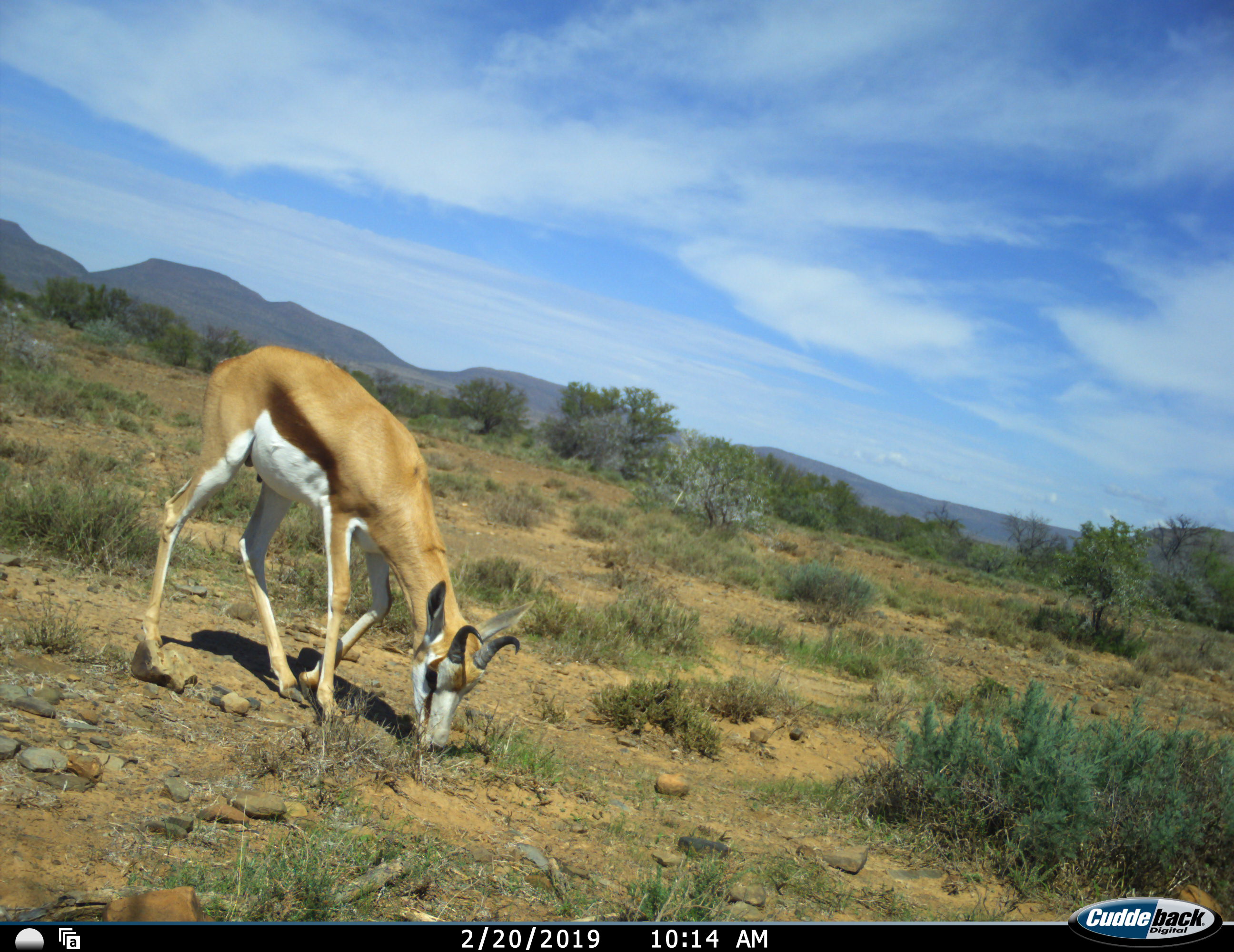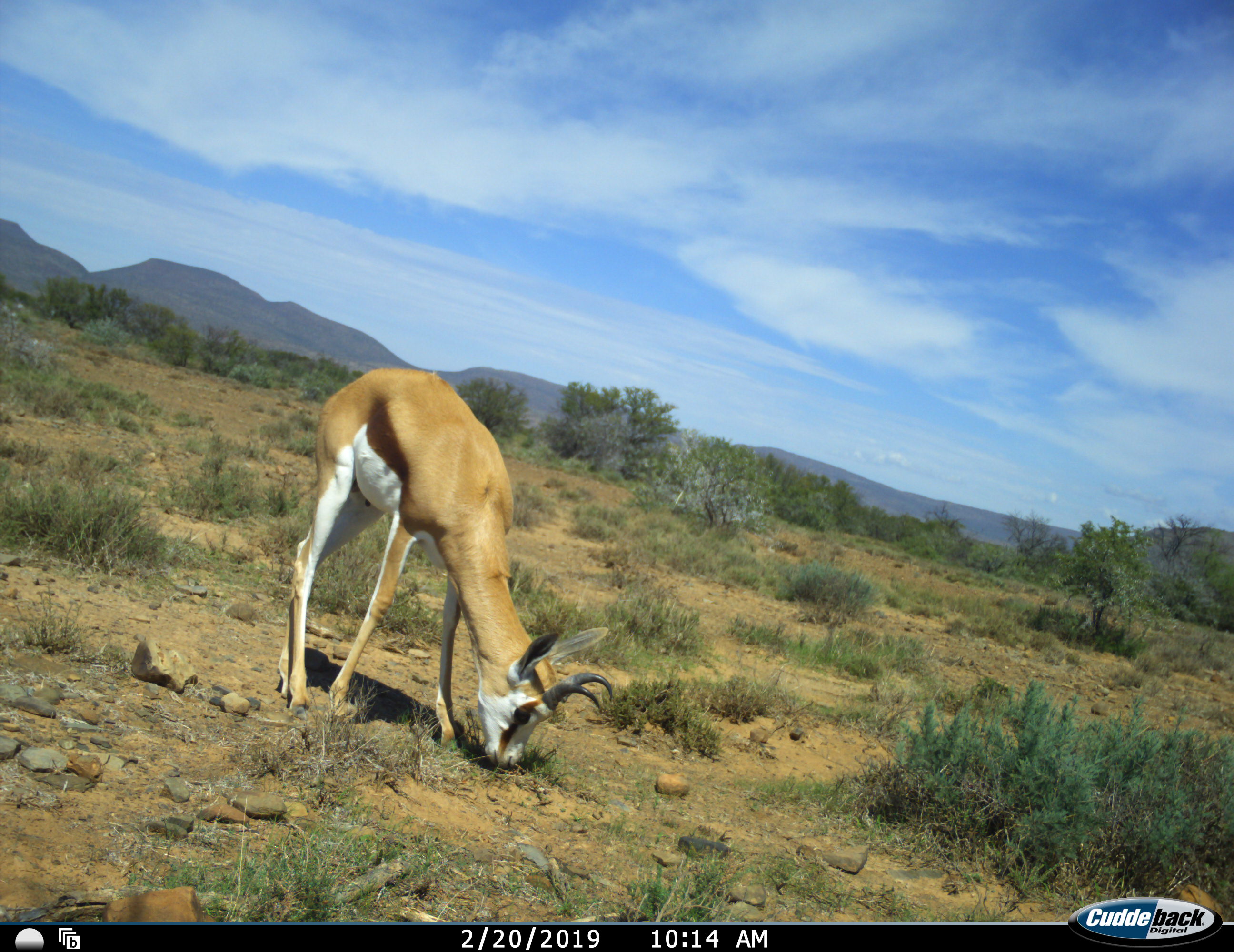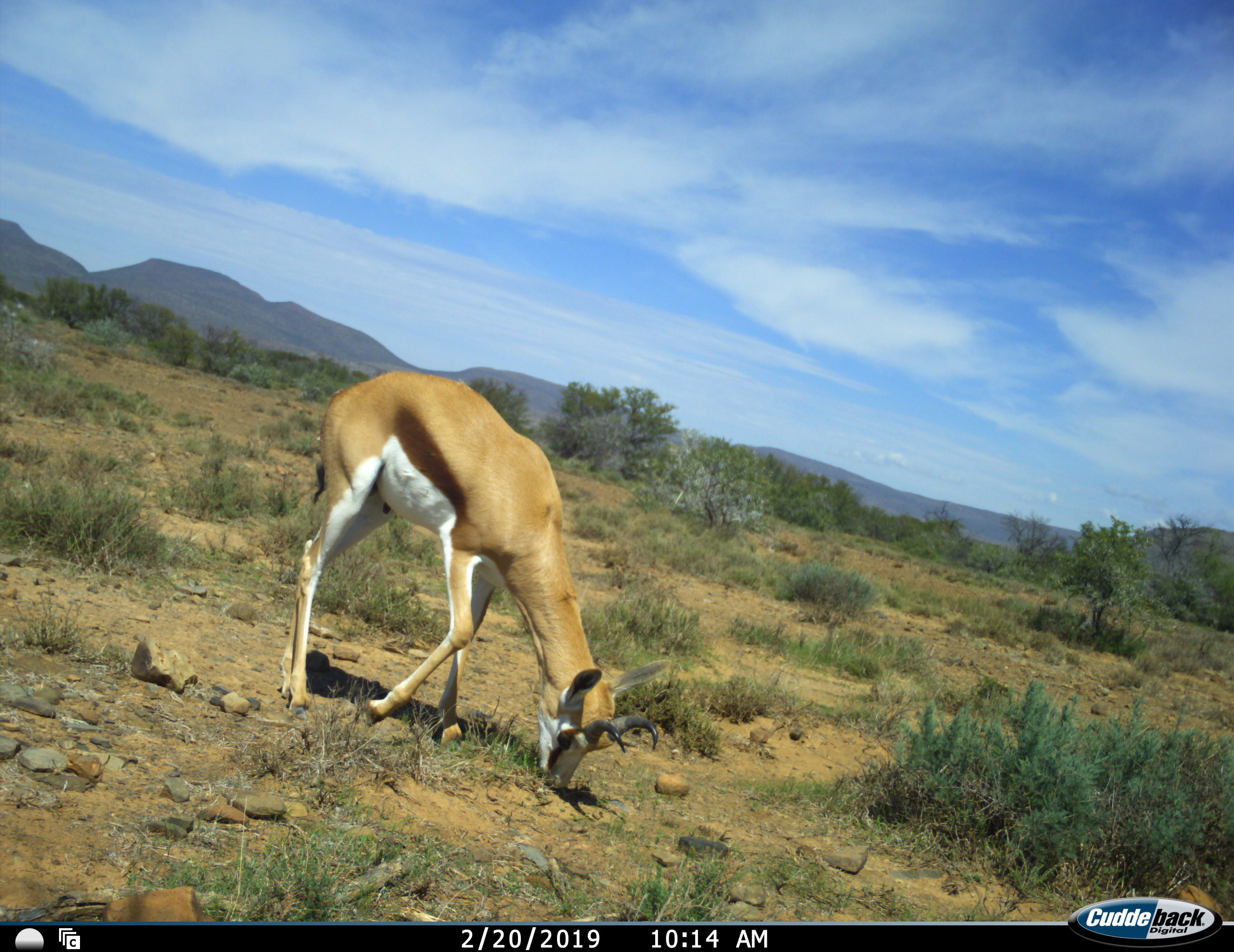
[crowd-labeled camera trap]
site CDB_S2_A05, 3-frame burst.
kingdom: Animalia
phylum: Chordata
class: Mammalia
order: Artiodactyla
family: Bovidae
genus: Antidorcas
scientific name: Antidorcas marsupialis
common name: springbok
Springbok (Antidorcas marsupialis), count 1. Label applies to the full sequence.